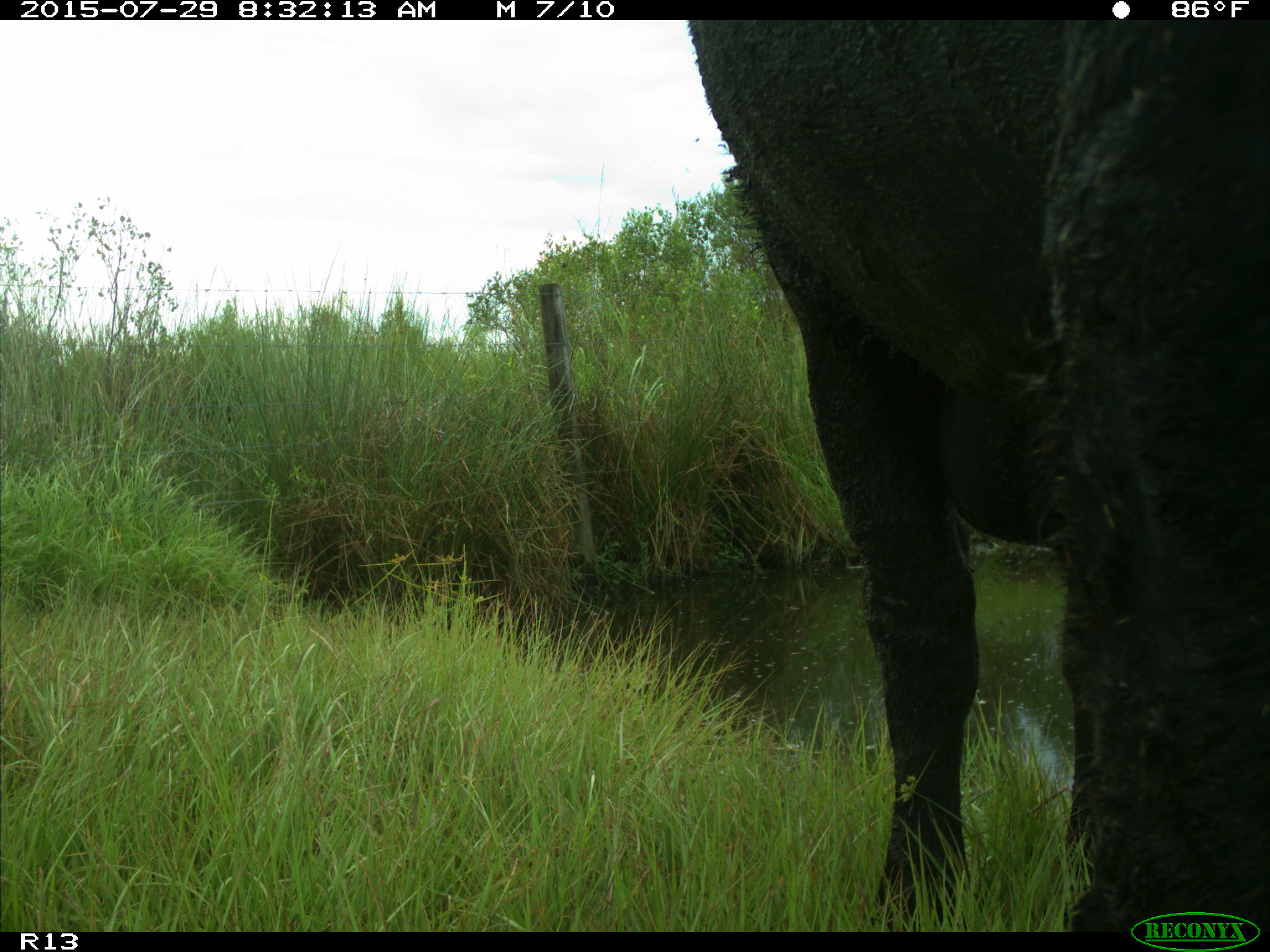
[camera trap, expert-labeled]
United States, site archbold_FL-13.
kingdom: Animalia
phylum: Chordata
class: Mammalia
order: Artiodactyla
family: Bovidae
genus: Bos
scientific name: Bos taurus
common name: domestic cow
Bos taurus (domestic cow).